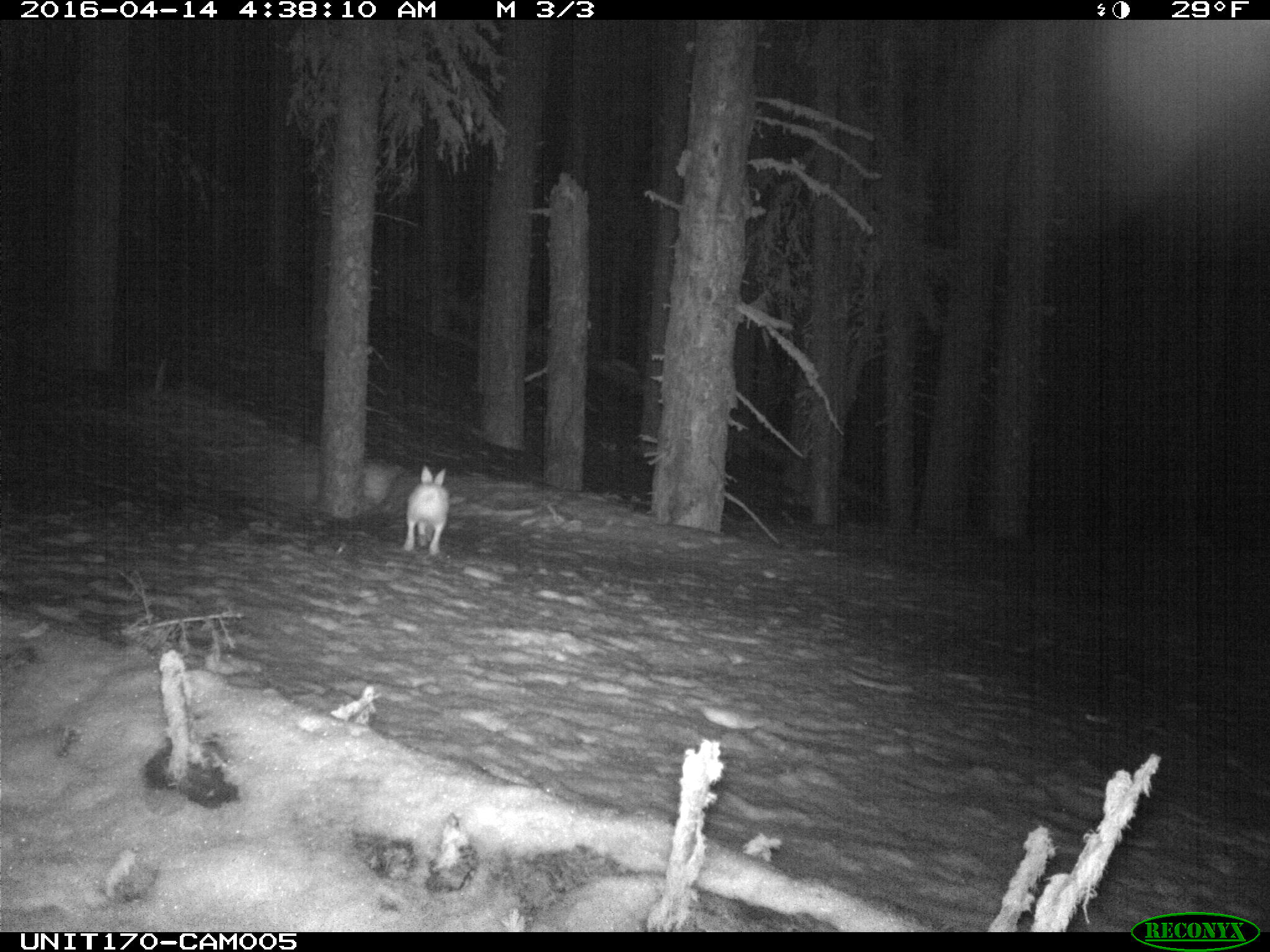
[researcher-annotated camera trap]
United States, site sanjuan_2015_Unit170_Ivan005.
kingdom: Animalia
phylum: Chordata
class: Mammalia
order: Lagomorpha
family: Leporidae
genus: Lepus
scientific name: Lepus americanus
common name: snowshoe hare